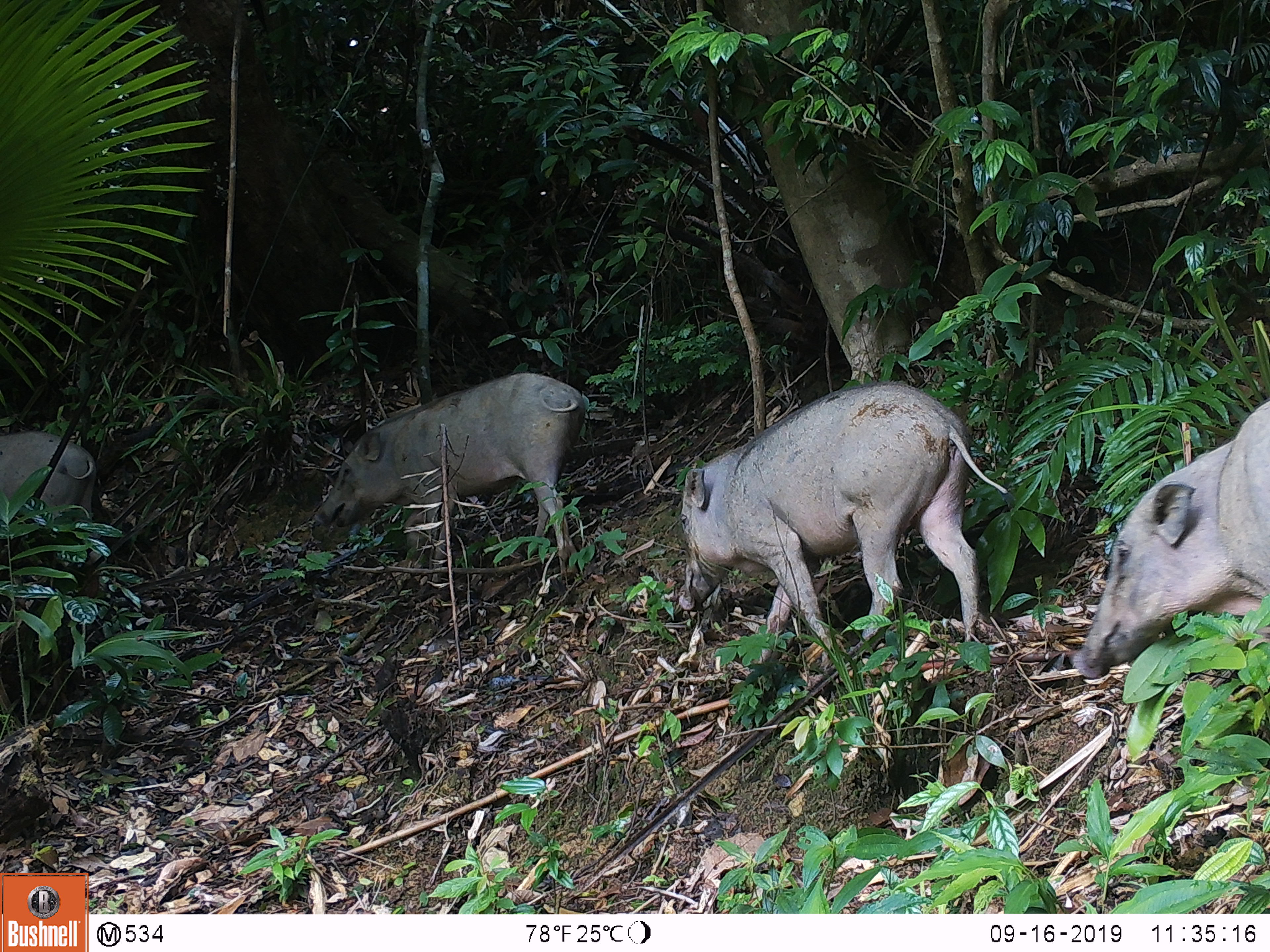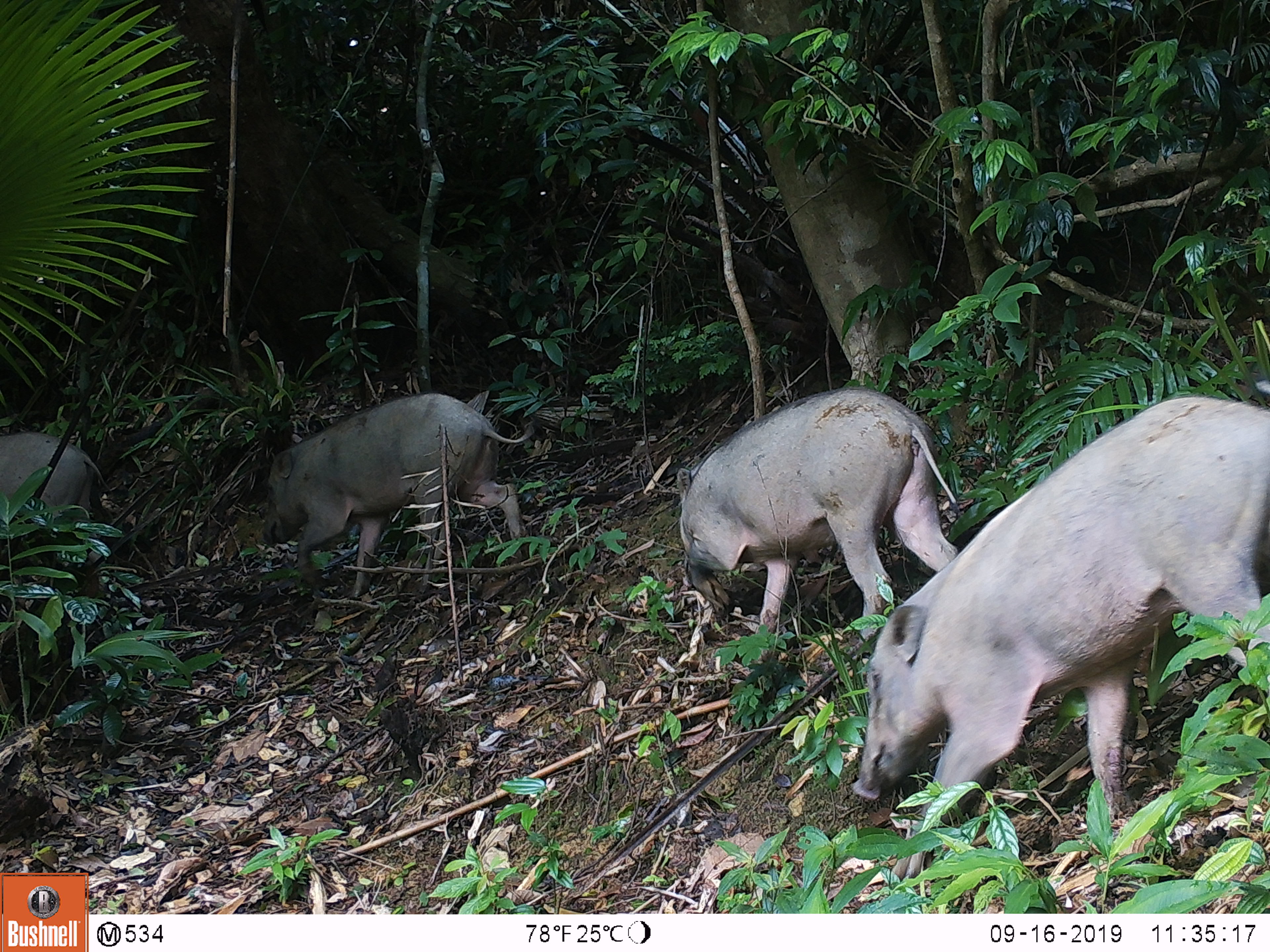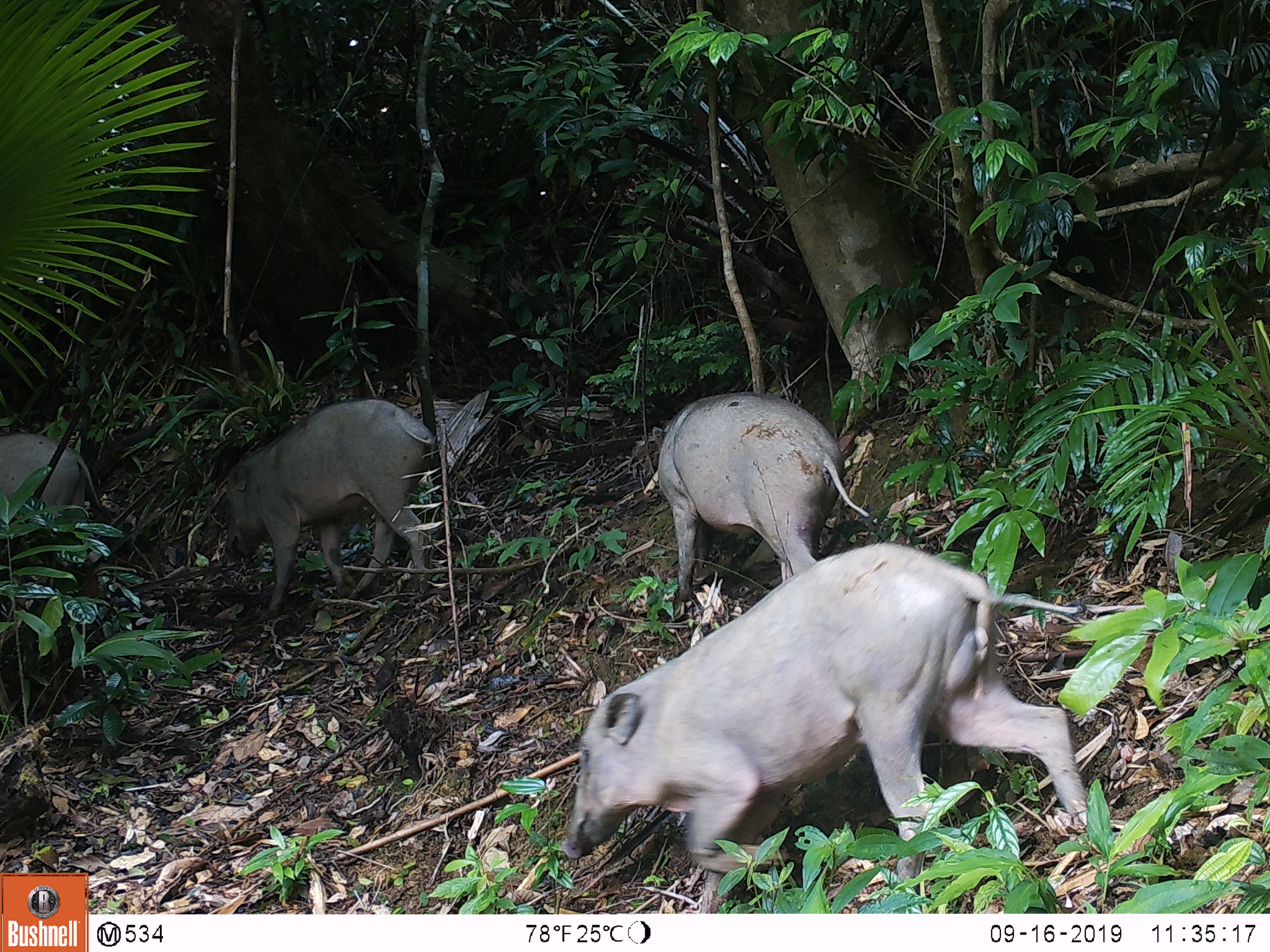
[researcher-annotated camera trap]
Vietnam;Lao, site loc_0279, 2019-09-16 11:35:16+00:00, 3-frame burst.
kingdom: Animalia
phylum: Chordata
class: Mammalia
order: Artiodactyla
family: Suidae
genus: Sus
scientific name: Sus scrofa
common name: eurasian wild pig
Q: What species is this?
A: Eurasian wild pig (Sus scrofa).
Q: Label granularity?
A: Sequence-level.